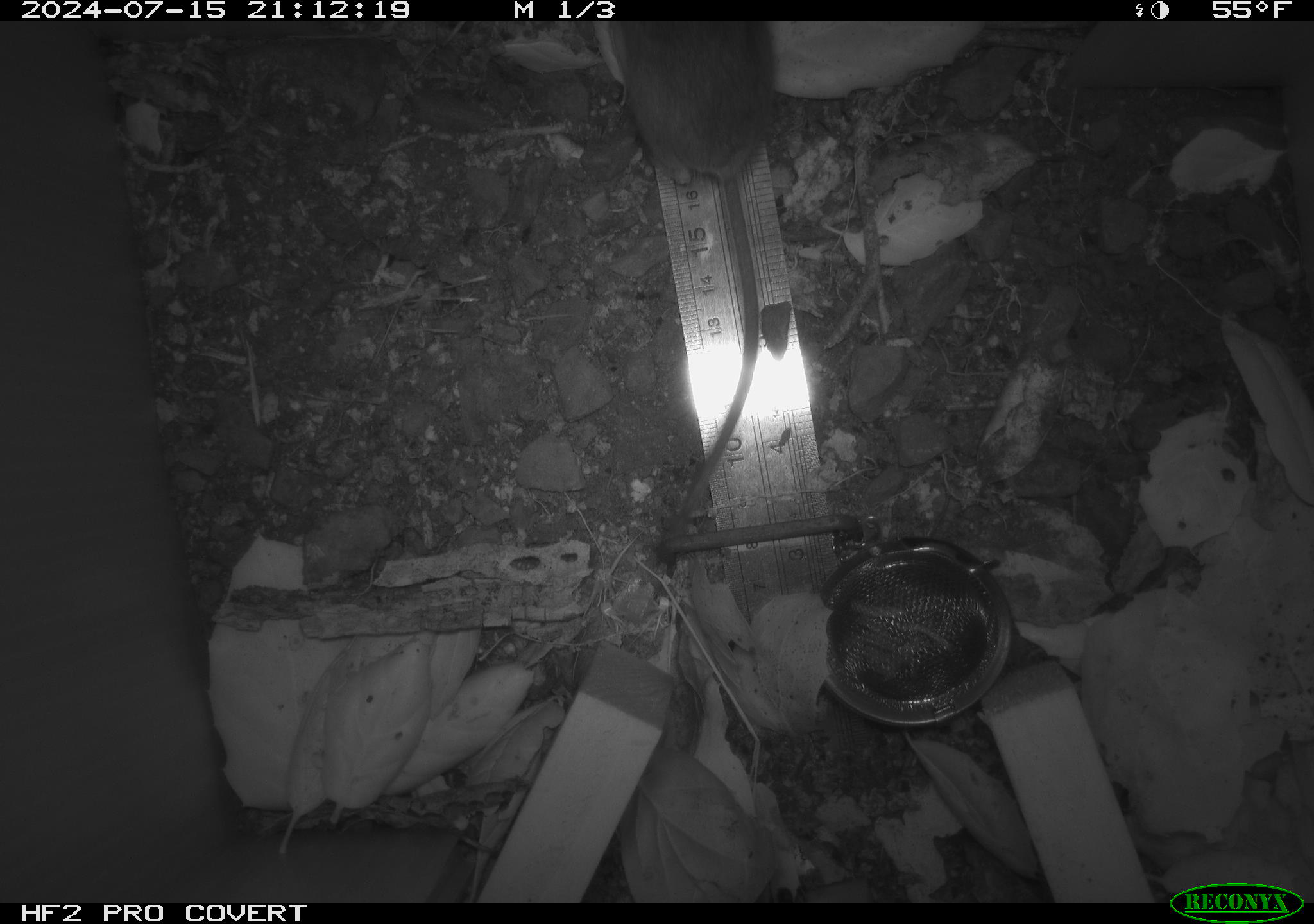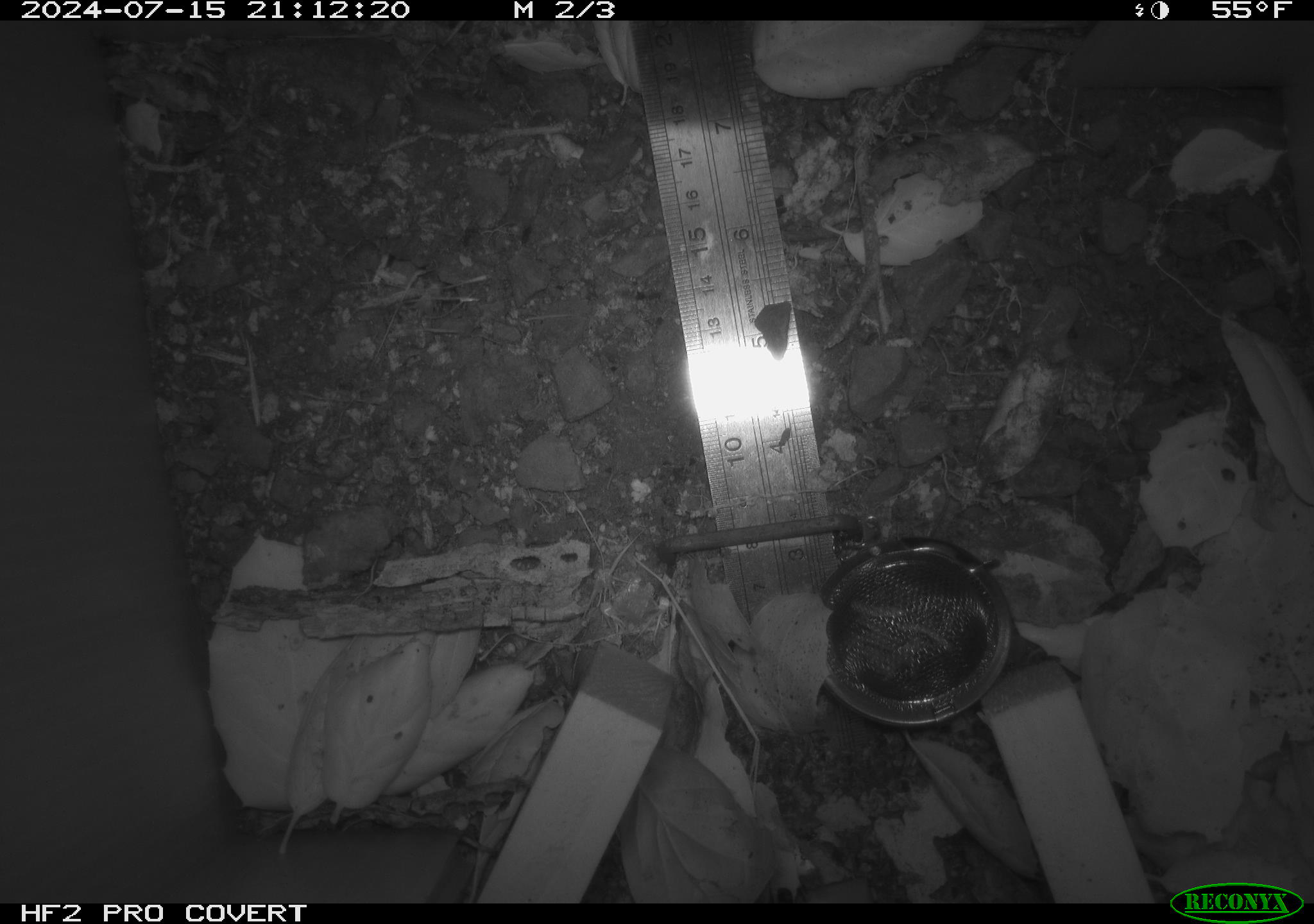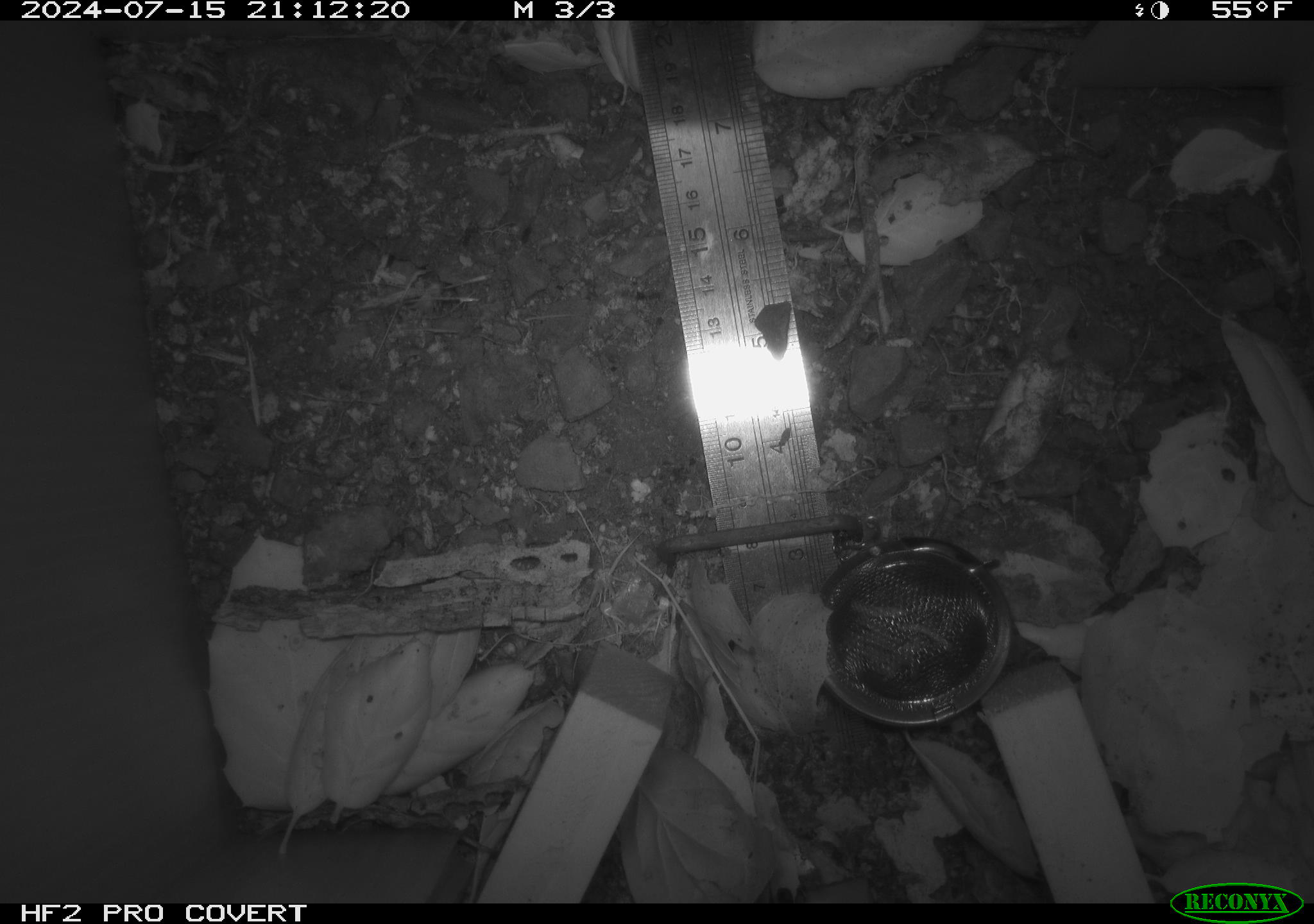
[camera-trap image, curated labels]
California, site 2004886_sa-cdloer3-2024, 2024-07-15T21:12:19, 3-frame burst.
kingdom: Animalia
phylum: Chordata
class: Mammalia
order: Rodentia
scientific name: Rodentia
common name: rodent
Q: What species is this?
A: Rodent (Rodentia).